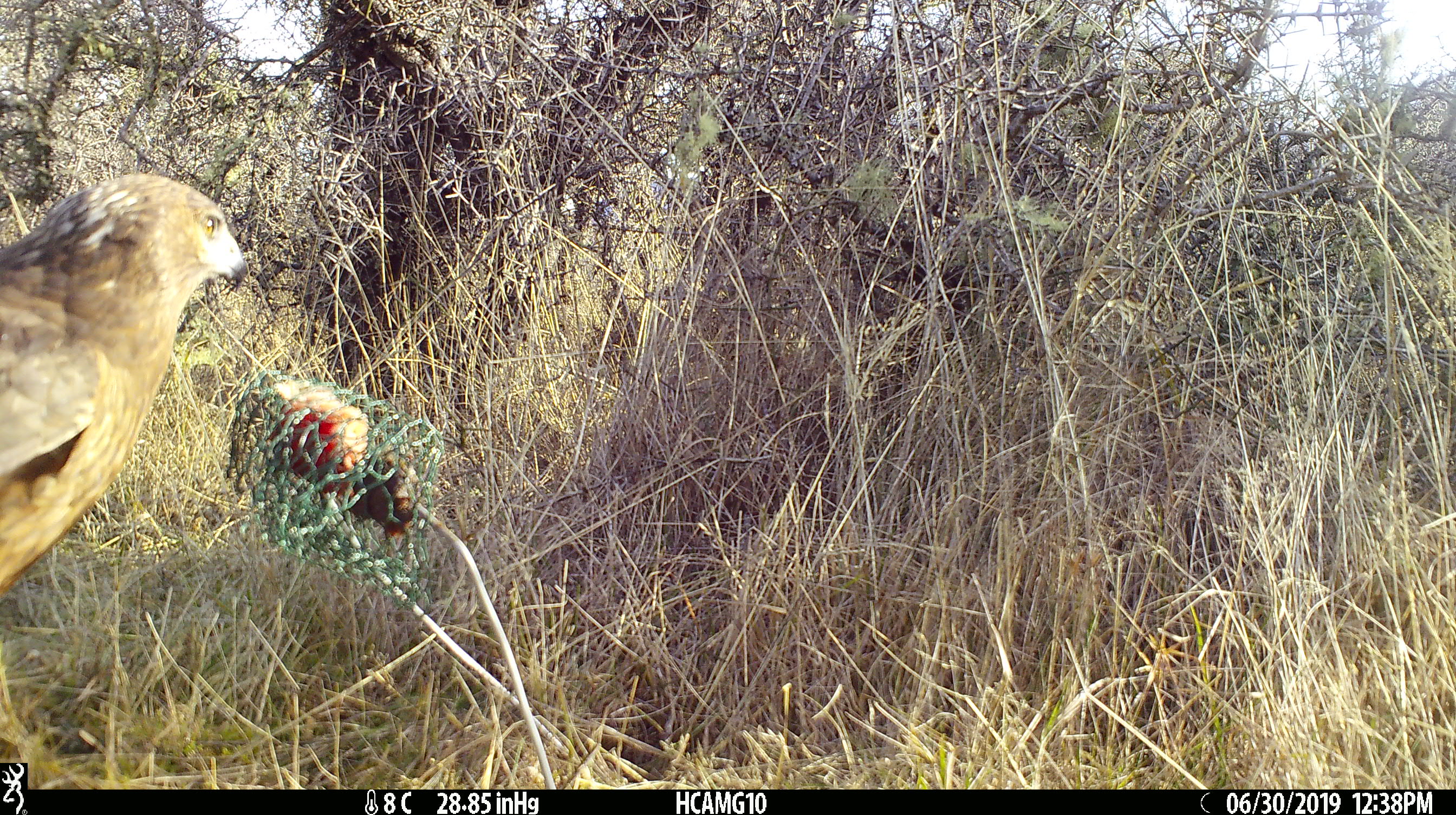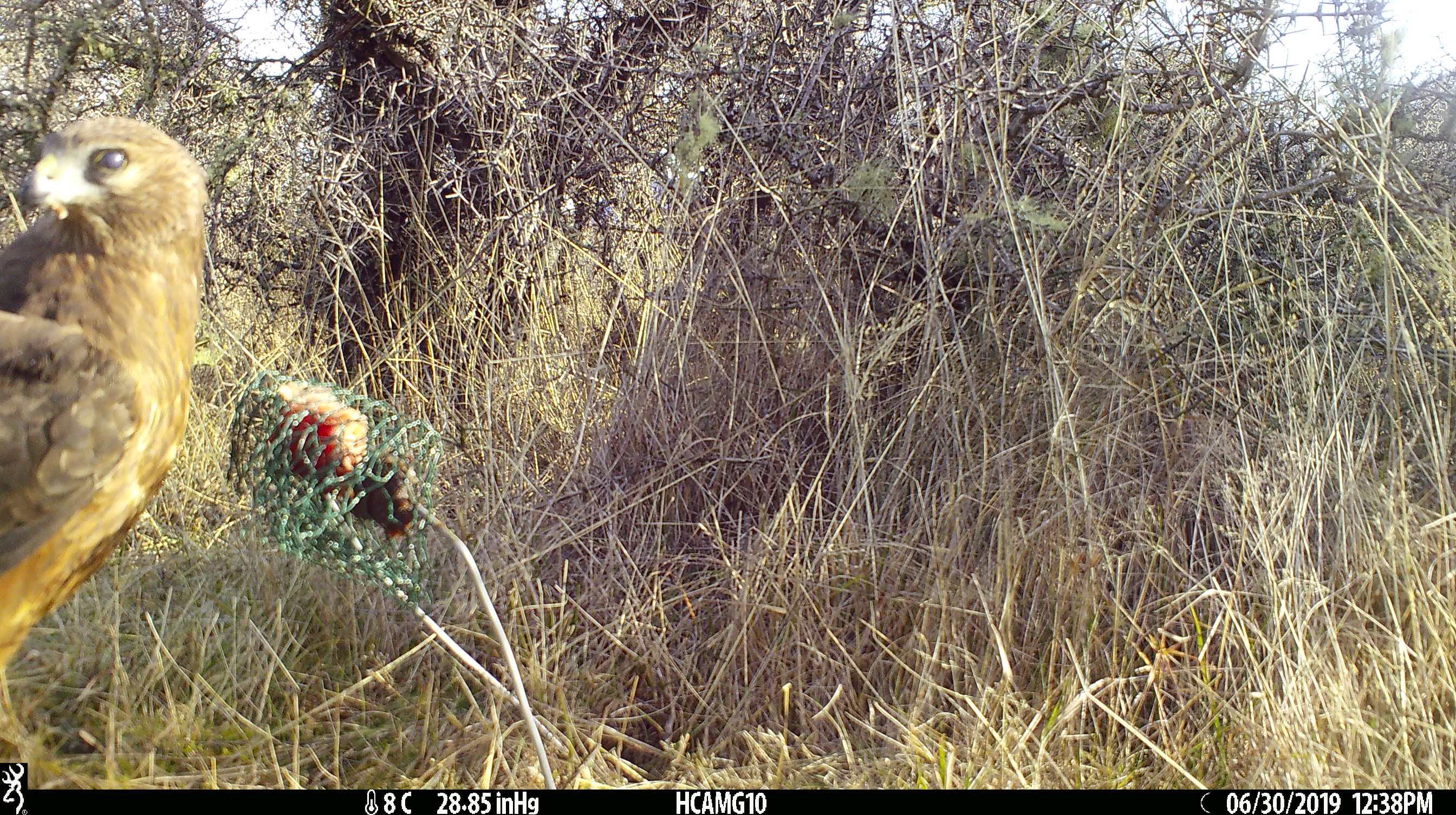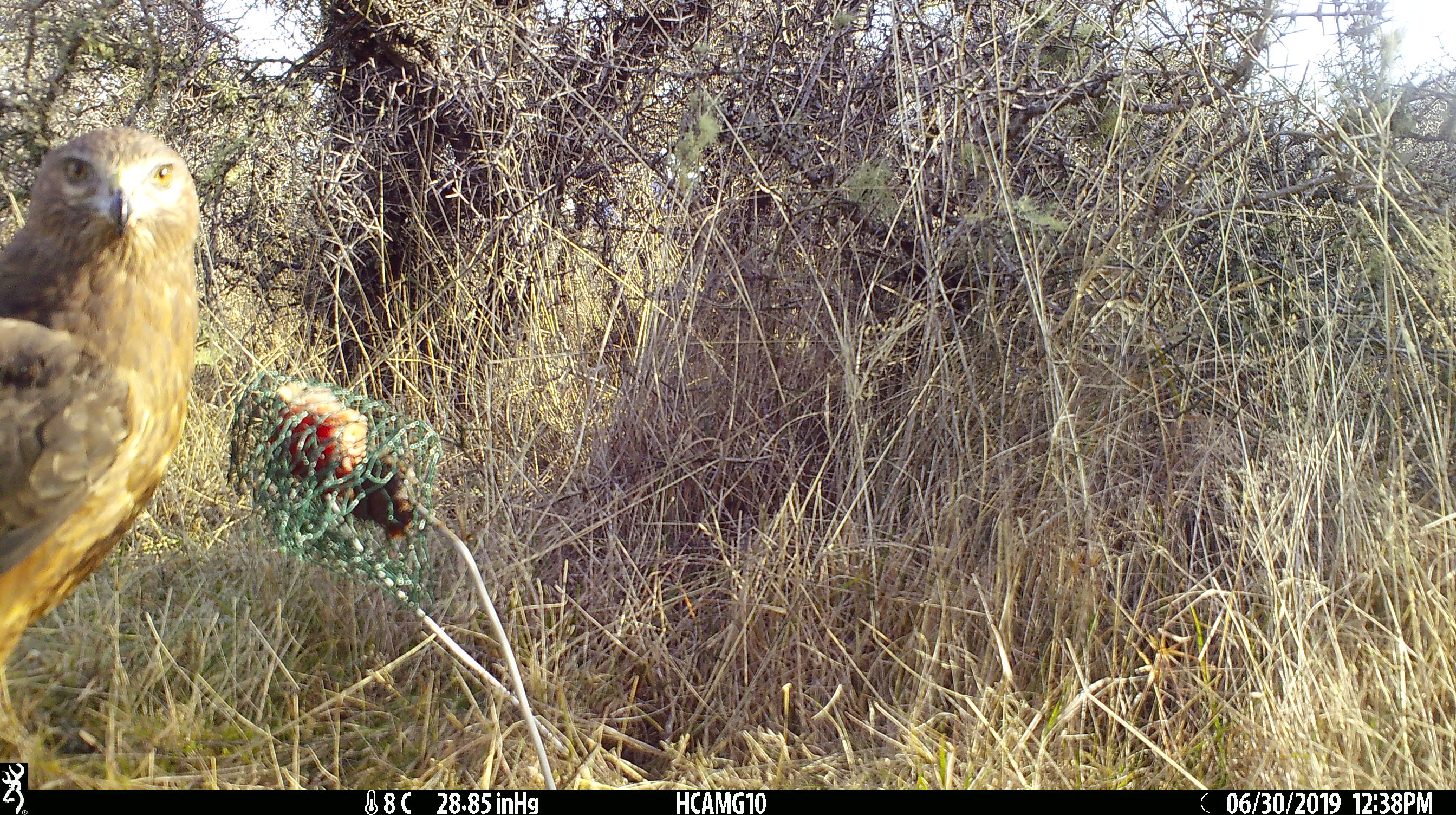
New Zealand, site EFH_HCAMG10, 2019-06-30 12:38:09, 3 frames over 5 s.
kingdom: Animalia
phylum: Chordata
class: Aves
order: Accipitriformes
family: Accipitridae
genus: Circus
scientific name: Circus approximans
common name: swamp harrier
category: harrier